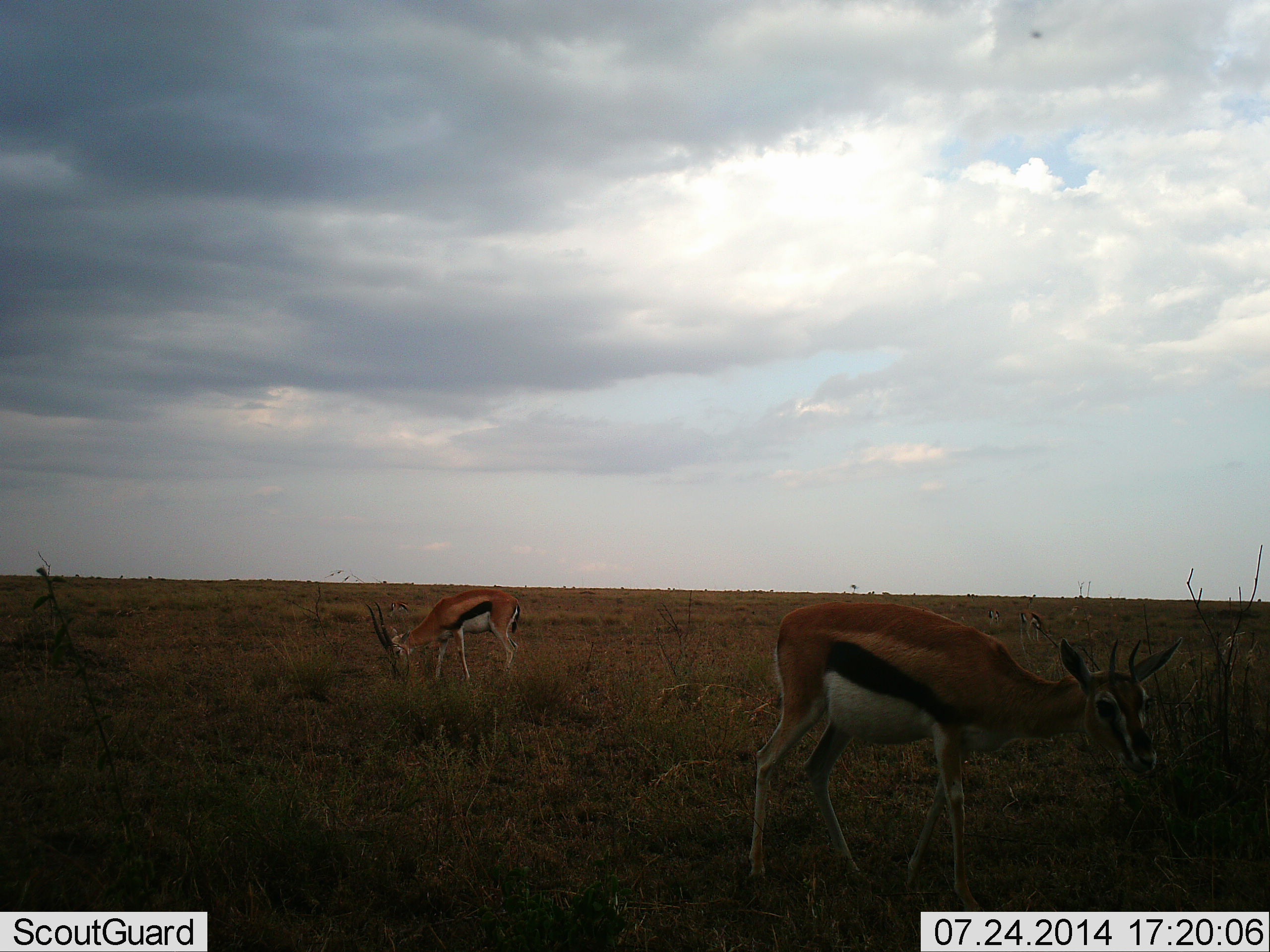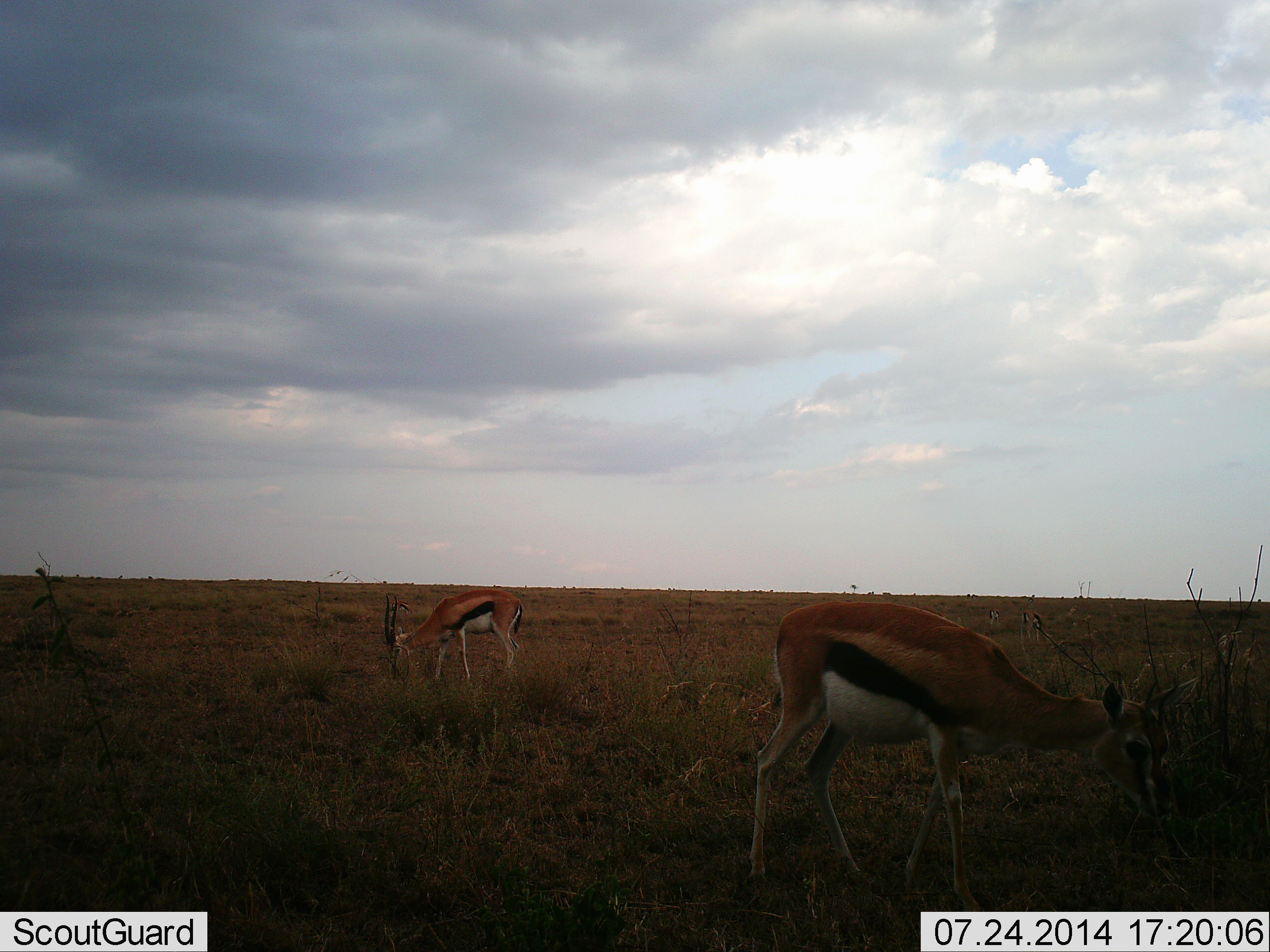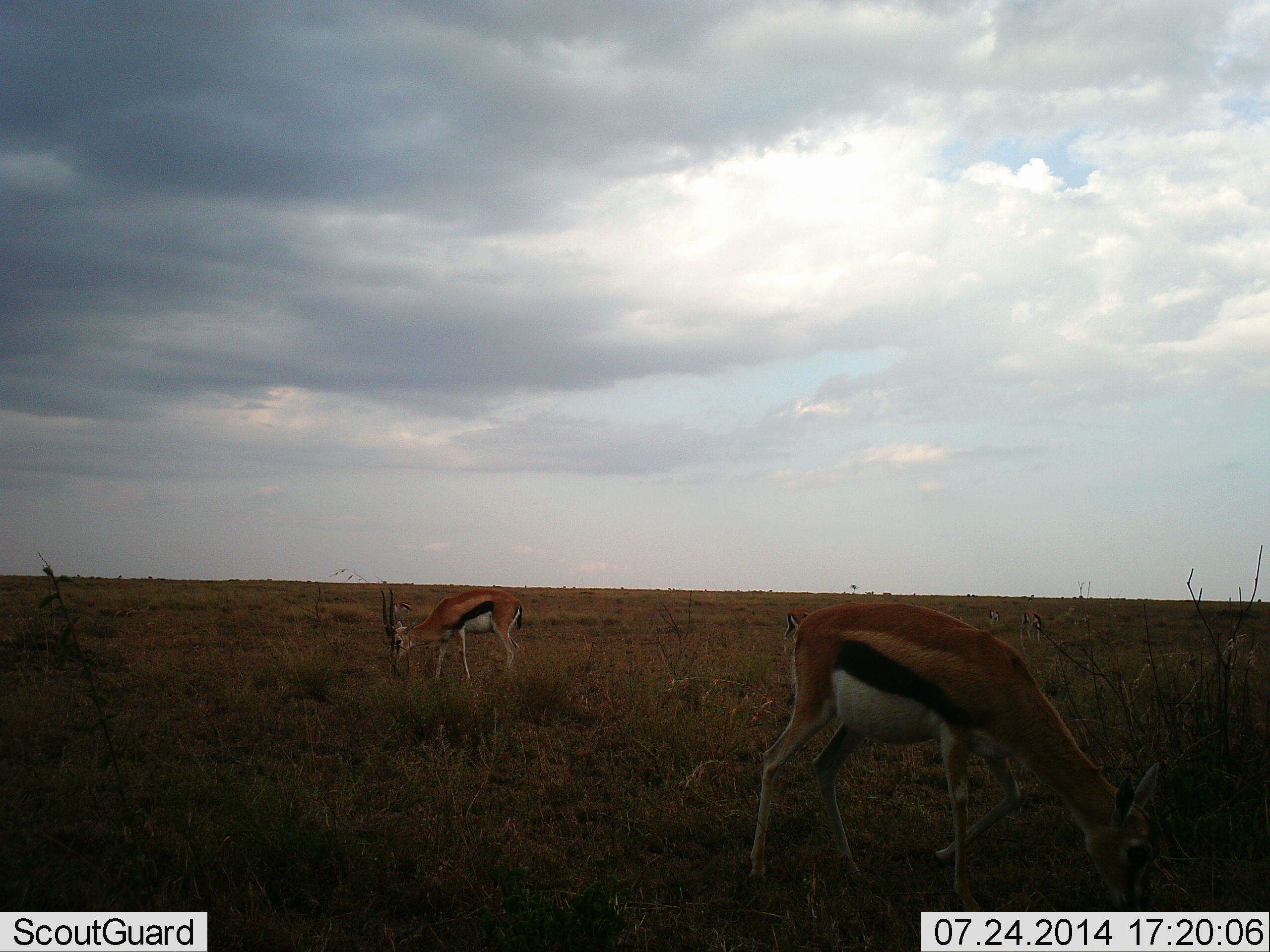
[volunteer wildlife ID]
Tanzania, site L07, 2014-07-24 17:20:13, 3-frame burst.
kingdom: Animalia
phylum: Chordata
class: Mammalia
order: Artiodactyla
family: Bovidae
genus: Eudorcas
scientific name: Eudorcas thomsonii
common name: thomson's gazelle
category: gazellethomsons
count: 2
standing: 27%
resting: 0%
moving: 0%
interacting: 0%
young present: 0%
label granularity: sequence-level